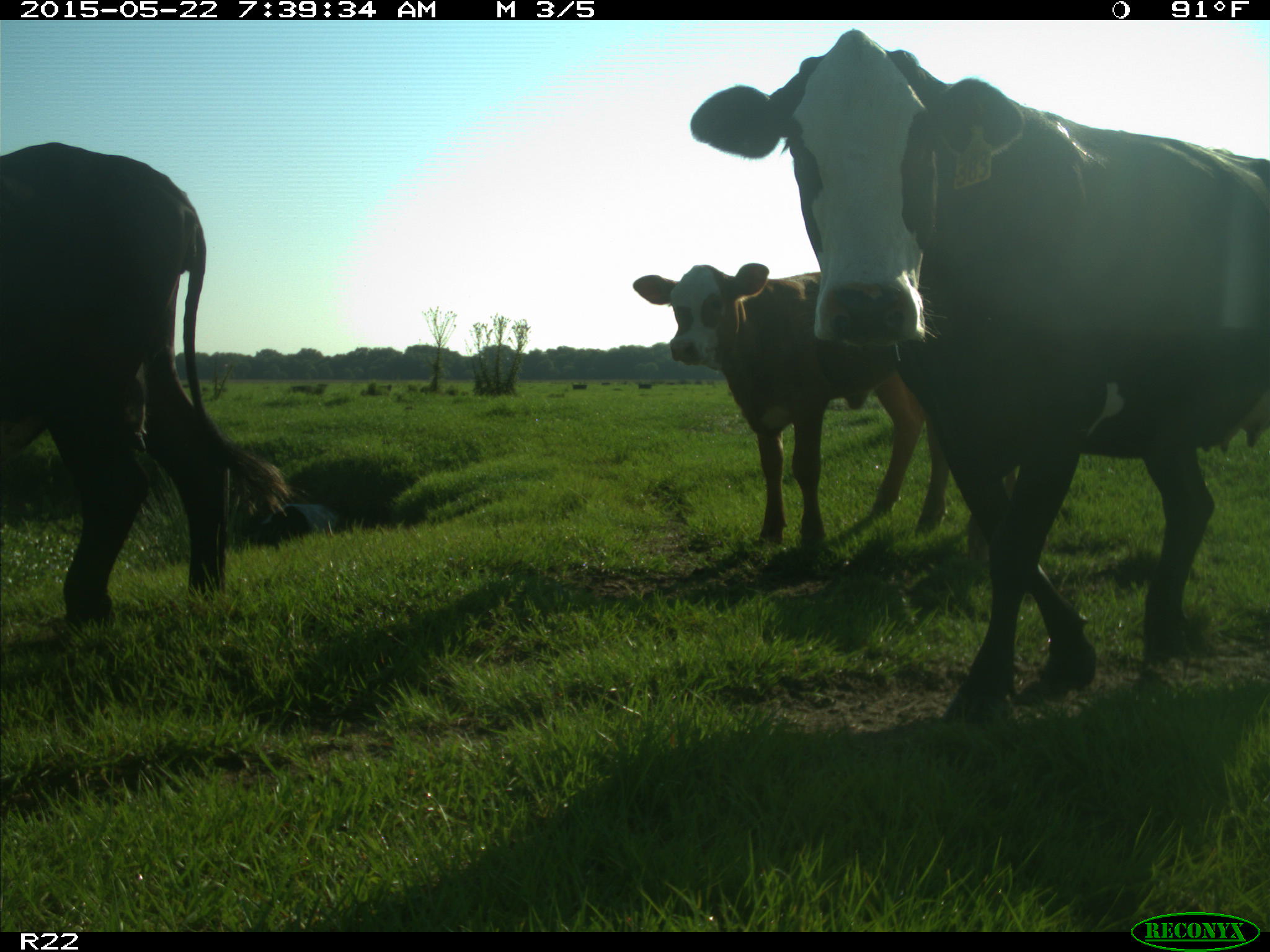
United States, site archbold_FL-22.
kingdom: Animalia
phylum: Chordata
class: Mammalia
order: Artiodactyla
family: Bovidae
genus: Bos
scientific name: Bos taurus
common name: domestic cow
Bos taurus (domestic cow).